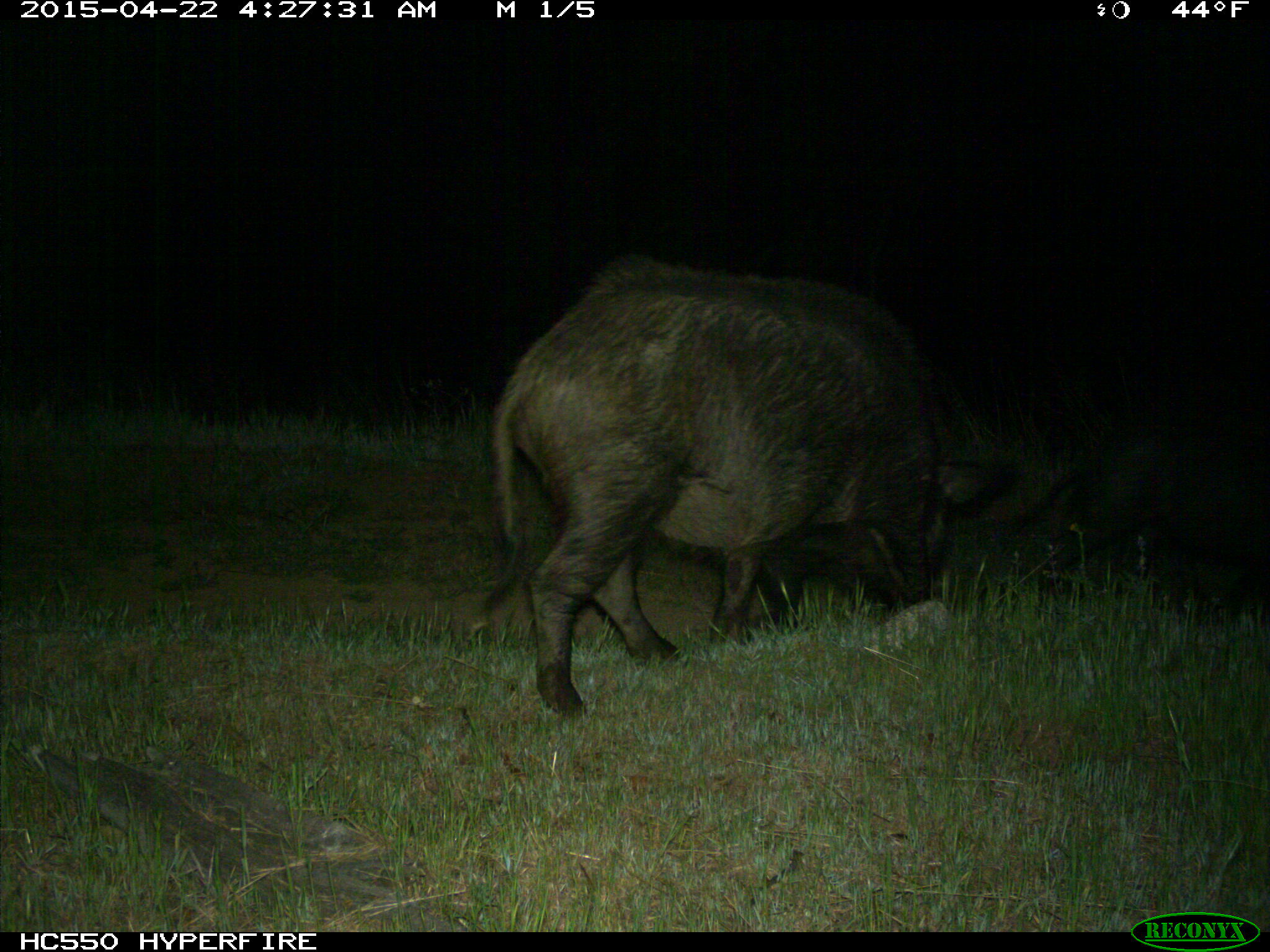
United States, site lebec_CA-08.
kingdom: Animalia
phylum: Chordata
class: Mammalia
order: Artiodactyla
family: Suidae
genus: Sus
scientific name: Sus scrofa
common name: wild boar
Sus scrofa (wild boar).